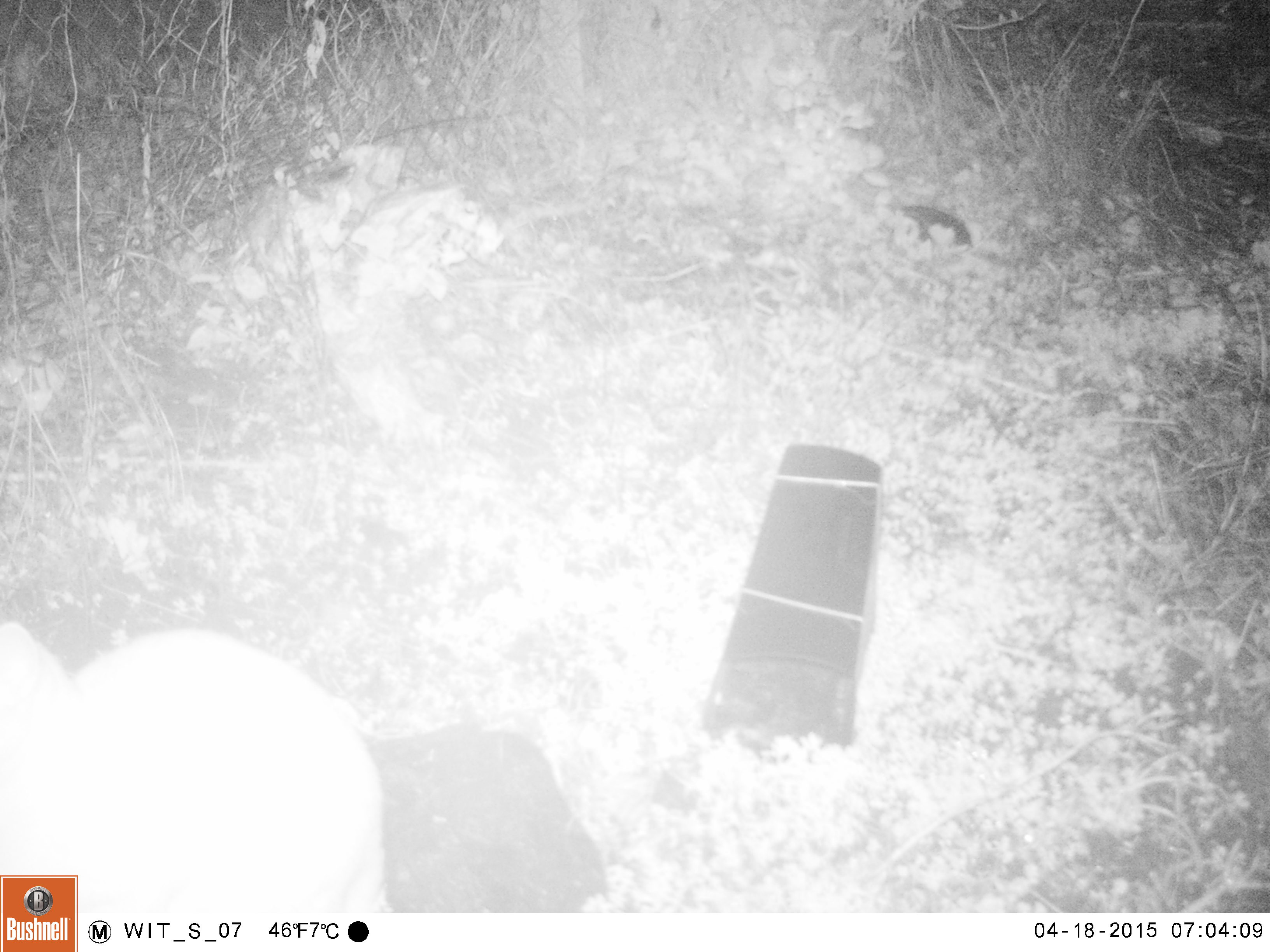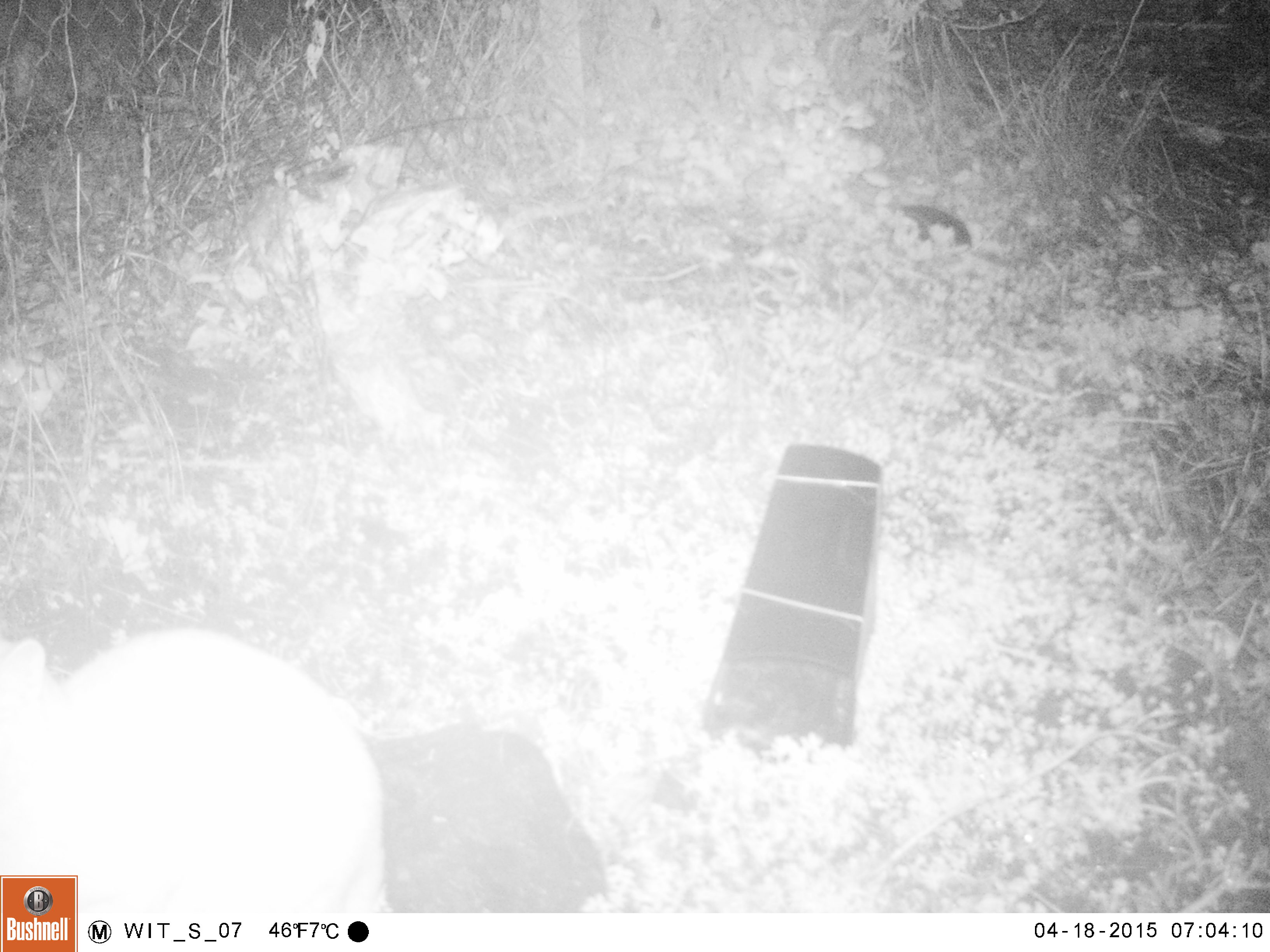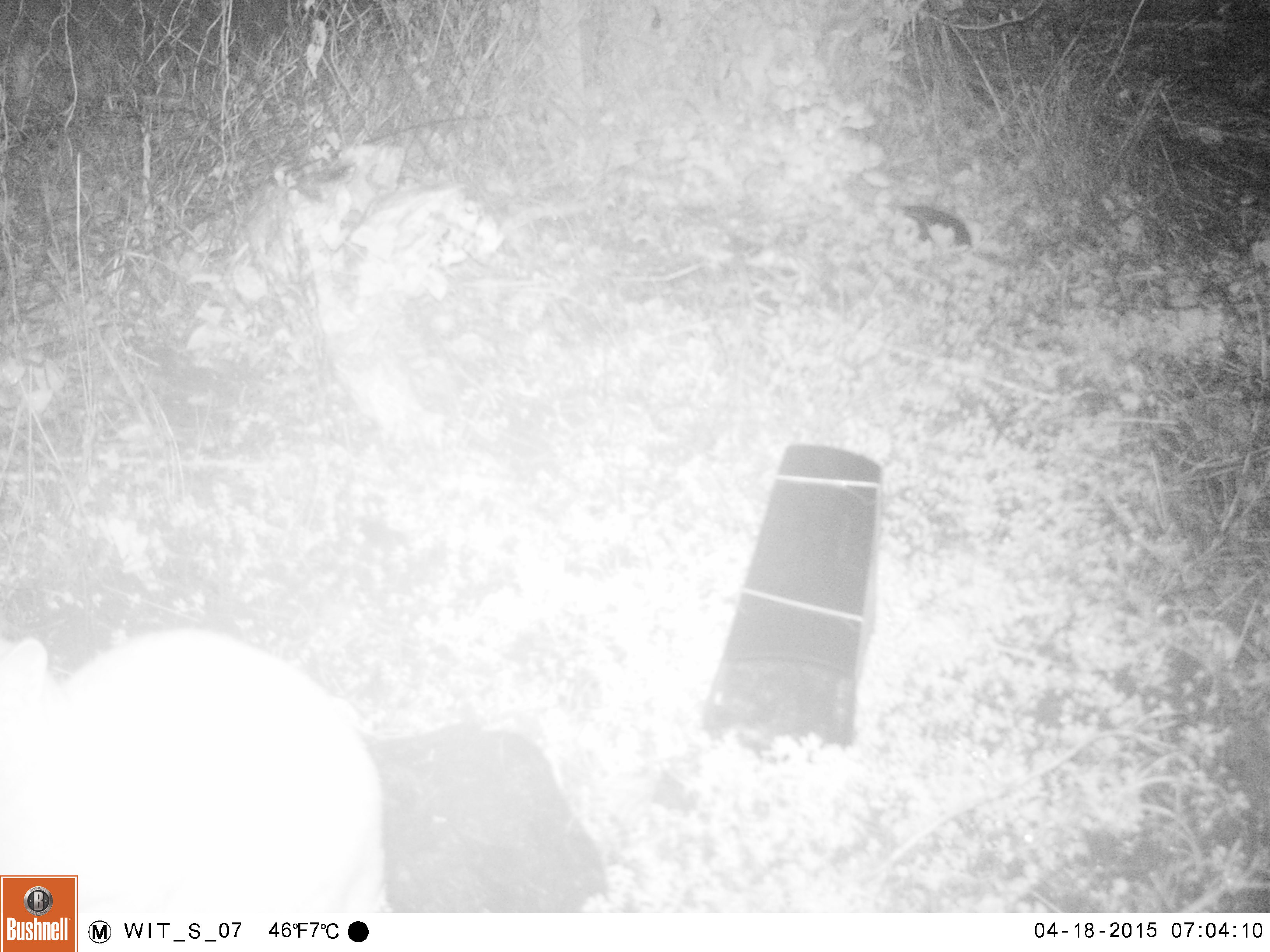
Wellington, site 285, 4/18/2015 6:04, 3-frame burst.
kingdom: Animalia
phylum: Chordata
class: Mammalia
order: Carnivora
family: Felidae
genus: Felis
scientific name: Felis catus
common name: cat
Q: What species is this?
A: Cat (Felis catus).